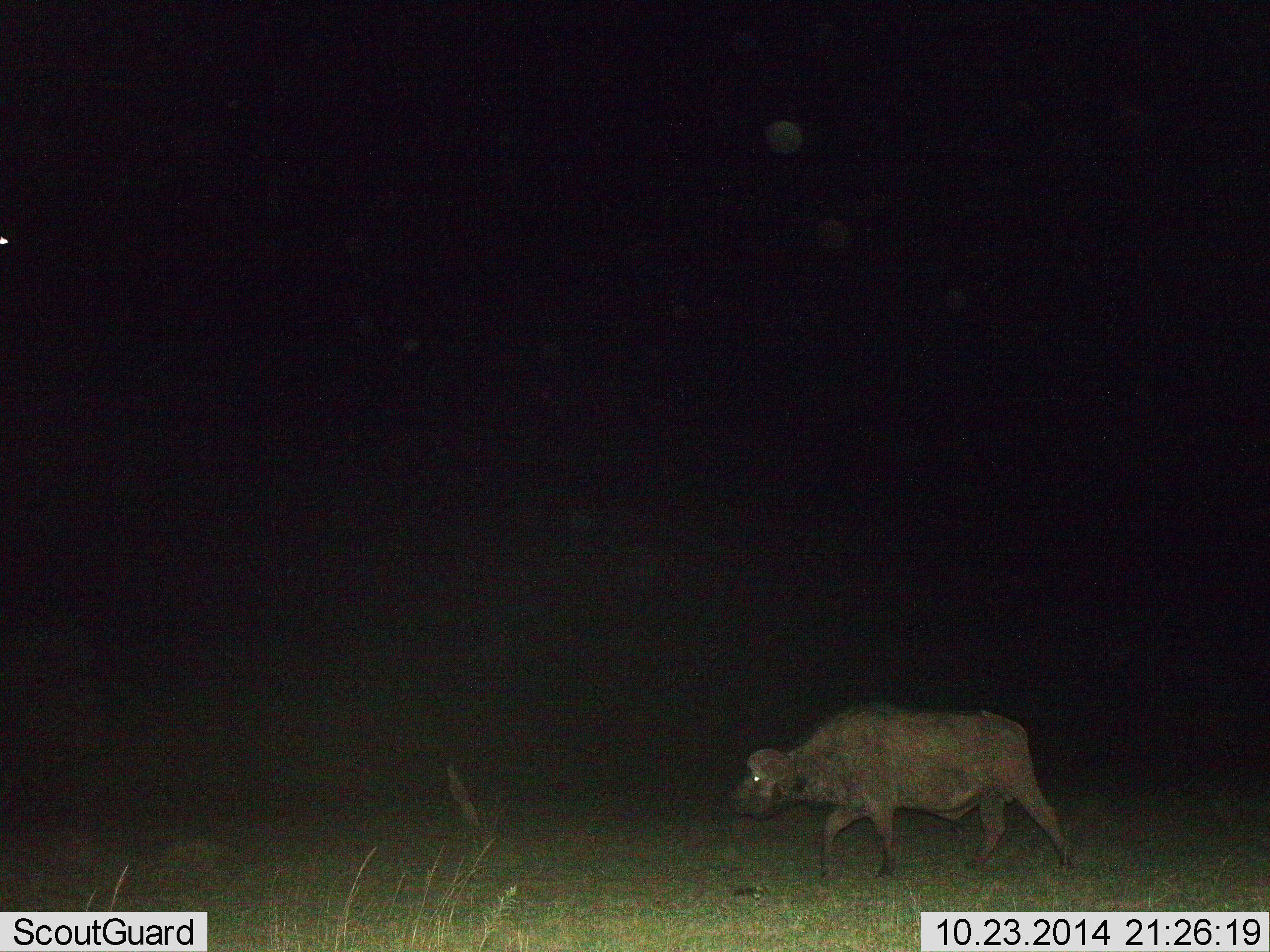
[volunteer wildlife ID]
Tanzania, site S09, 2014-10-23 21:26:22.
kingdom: Animalia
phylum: Chordata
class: Mammalia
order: Artiodactyla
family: Bovidae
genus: Syncerus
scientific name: Syncerus caffer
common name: cape buffalo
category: buffalo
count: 1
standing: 0%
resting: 0%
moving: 100%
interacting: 0%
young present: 0%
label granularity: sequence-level